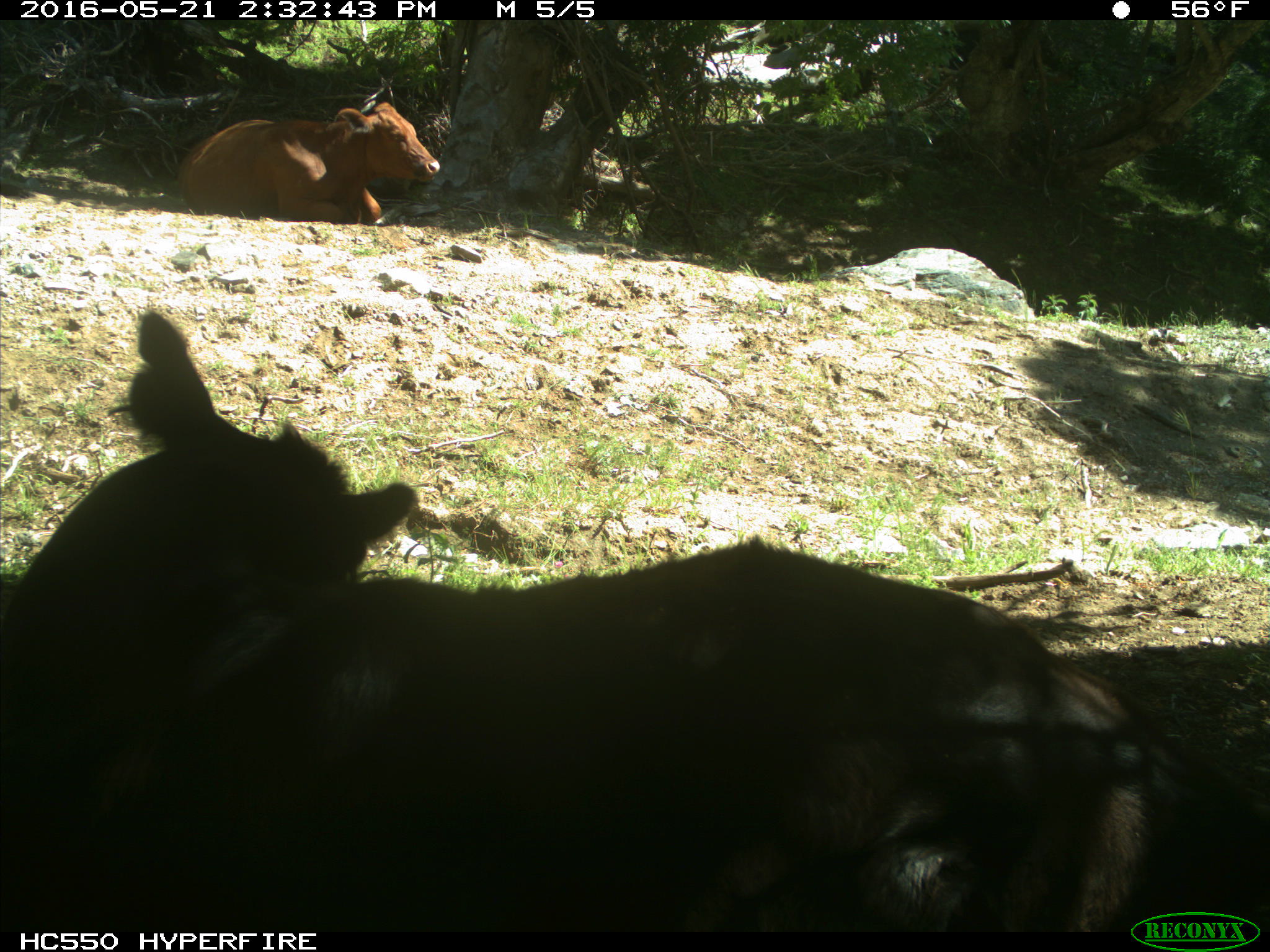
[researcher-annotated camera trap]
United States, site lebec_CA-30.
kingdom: Animalia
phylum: Chordata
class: Mammalia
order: Artiodactyla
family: Bovidae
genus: Bos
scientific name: Bos taurus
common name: domestic cow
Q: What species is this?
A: Bos taurus (domestic cow).